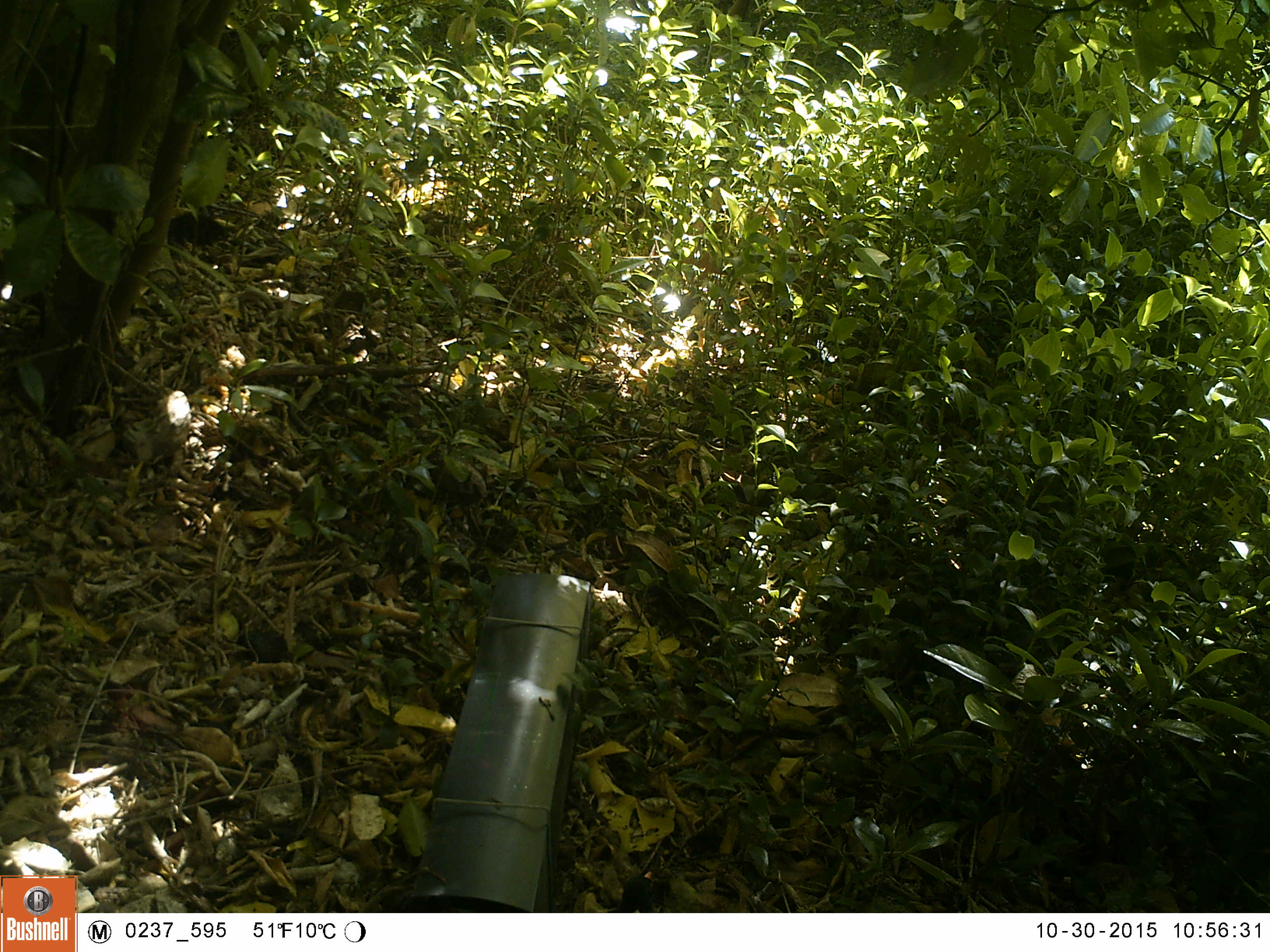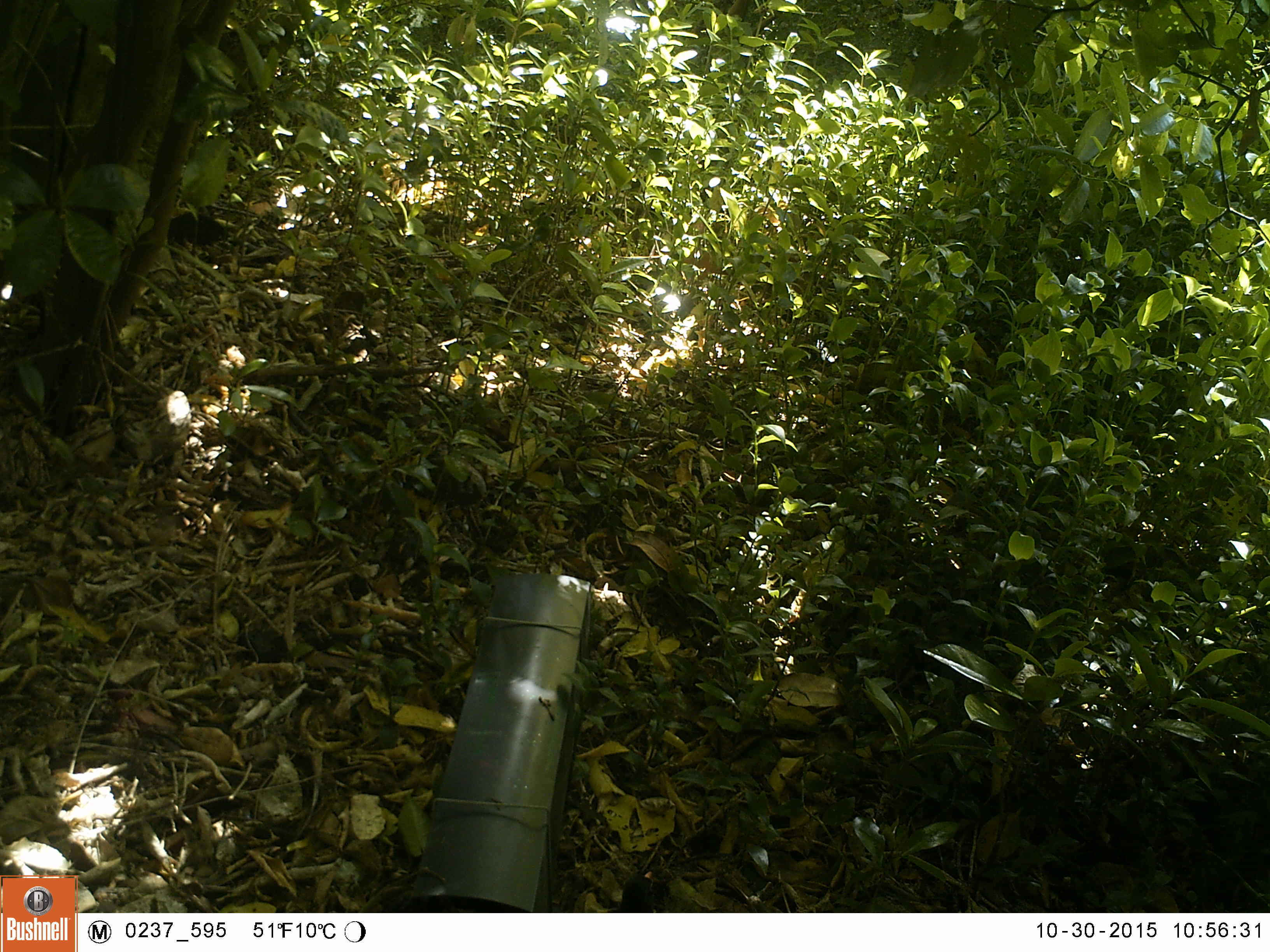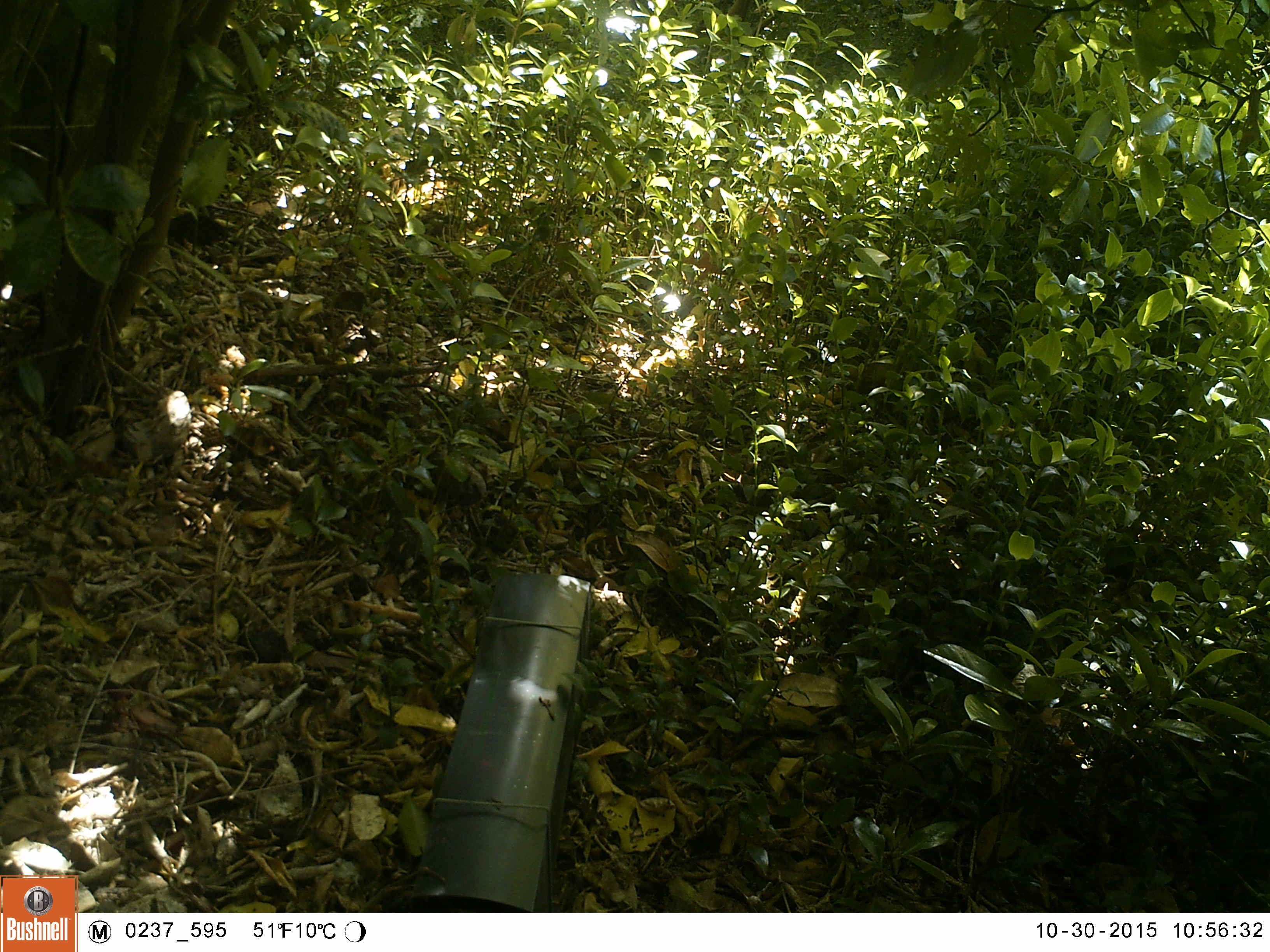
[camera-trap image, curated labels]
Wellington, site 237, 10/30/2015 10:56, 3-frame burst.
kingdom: Animalia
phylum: Chordata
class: Aves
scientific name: Aves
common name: bird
Bird (Aves).